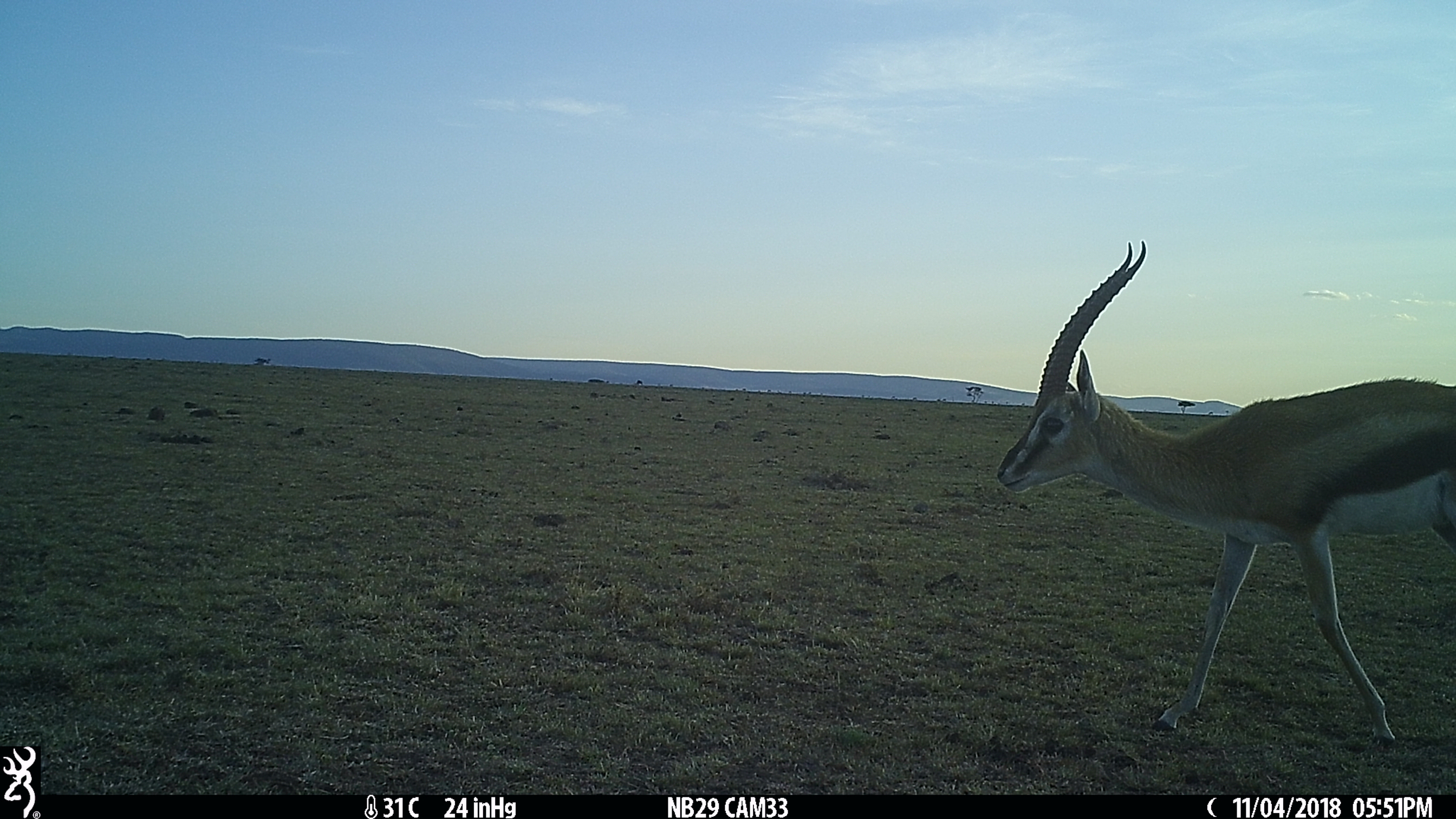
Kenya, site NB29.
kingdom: Animalia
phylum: Chordata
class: Mammalia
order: Artiodactyla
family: Bovidae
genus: Eudorcas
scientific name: Eudorcas thomsonii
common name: thomon's gazelle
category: gazelle thomsons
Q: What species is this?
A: Gazelle thomsons (thomon's gazelle) (Eudorcas thomsonii).